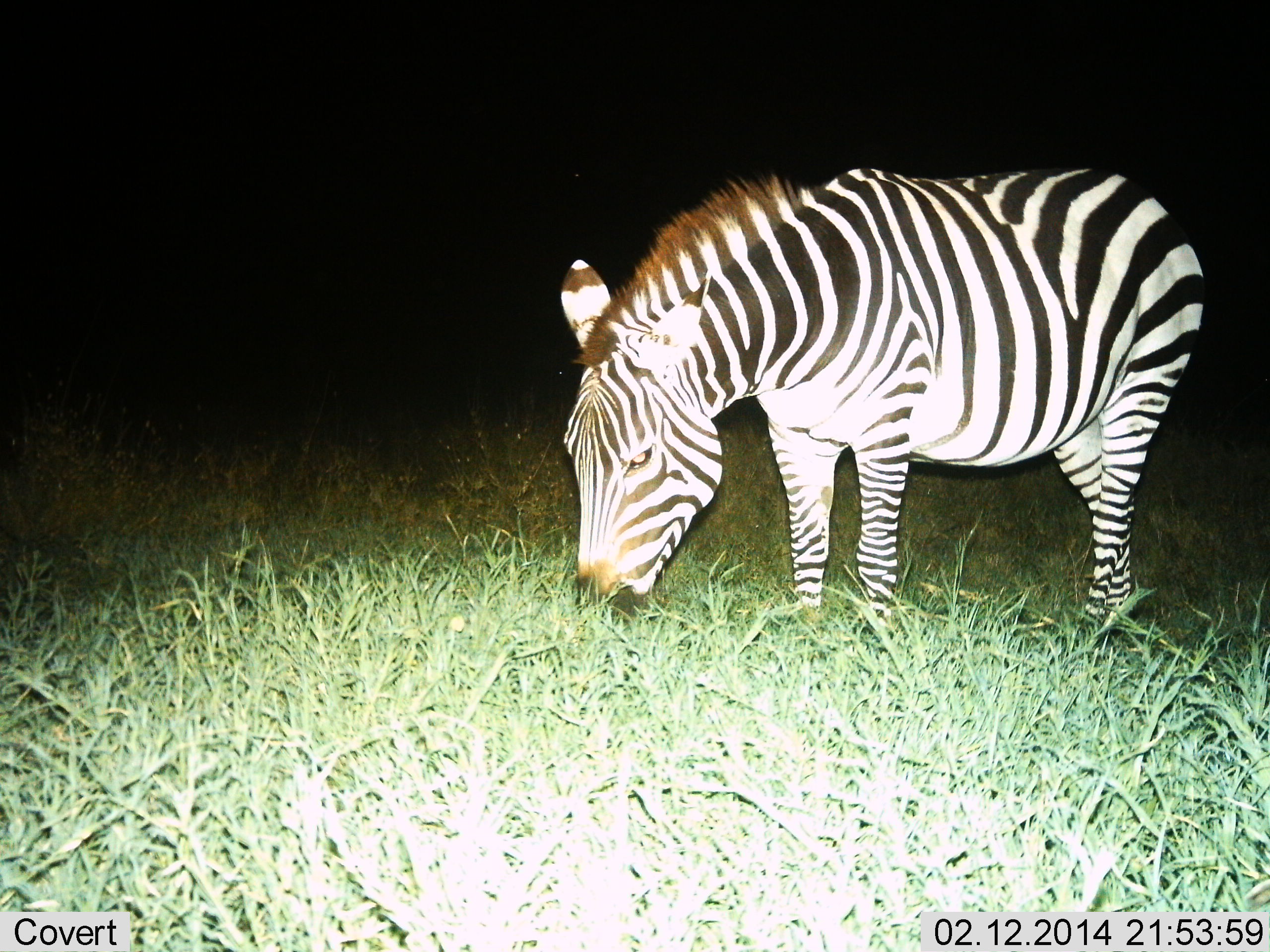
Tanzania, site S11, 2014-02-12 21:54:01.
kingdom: Animalia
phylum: Chordata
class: Mammalia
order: Perissodactyla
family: Equidae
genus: Equus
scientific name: Equus quagga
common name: plains zebra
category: zebra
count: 1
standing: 30%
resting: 0%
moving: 0%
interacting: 0%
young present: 0%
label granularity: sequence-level